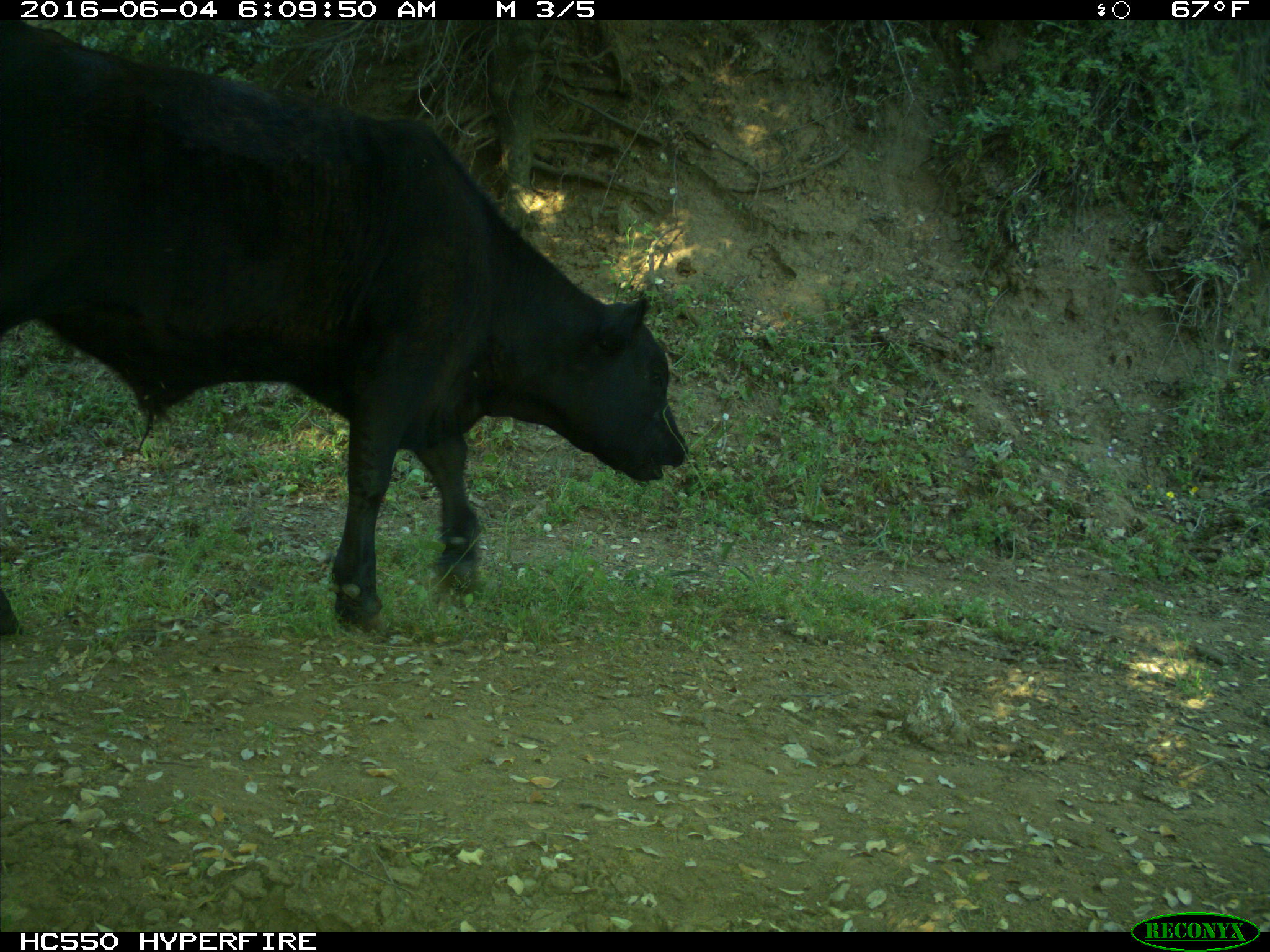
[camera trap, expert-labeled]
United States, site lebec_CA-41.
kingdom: Animalia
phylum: Chordata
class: Mammalia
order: Artiodactyla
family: Bovidae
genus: Bos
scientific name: Bos taurus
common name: domestic cow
Bos taurus (domestic cow).